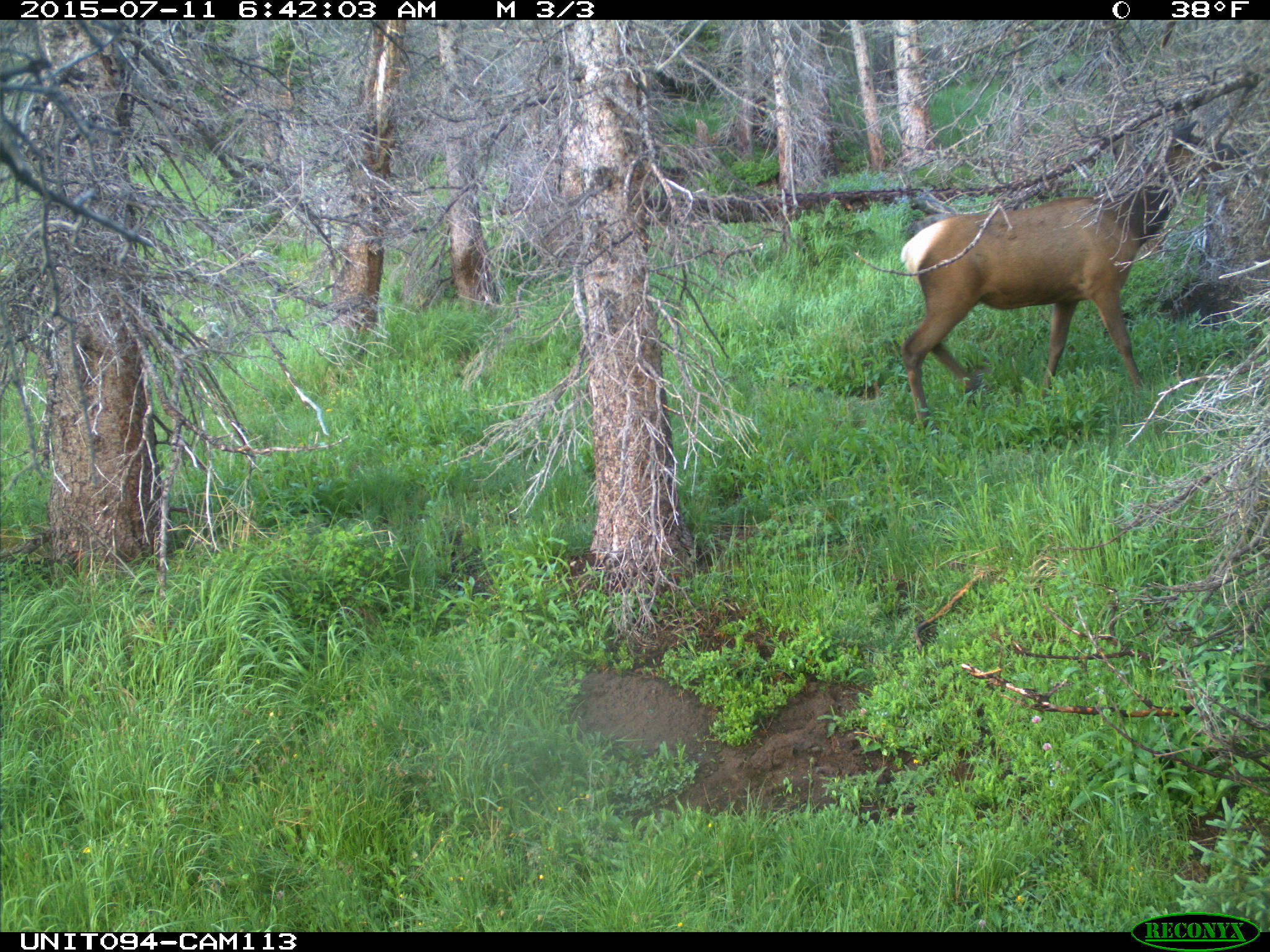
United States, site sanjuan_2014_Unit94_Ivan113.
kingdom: Animalia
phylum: Chordata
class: Mammalia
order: Artiodactyla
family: Cervidae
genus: Cervus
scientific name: Cervus elaphus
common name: red deer